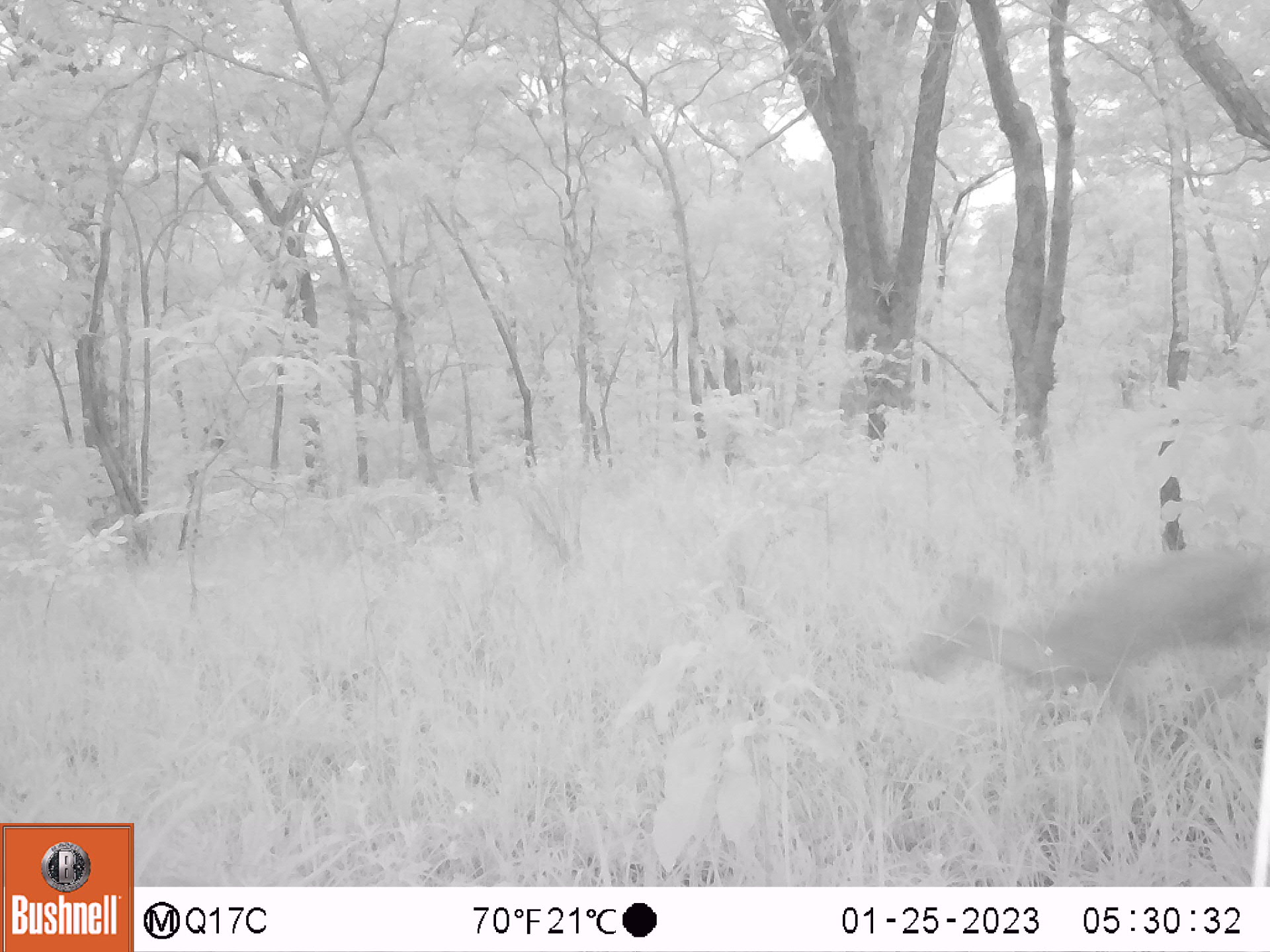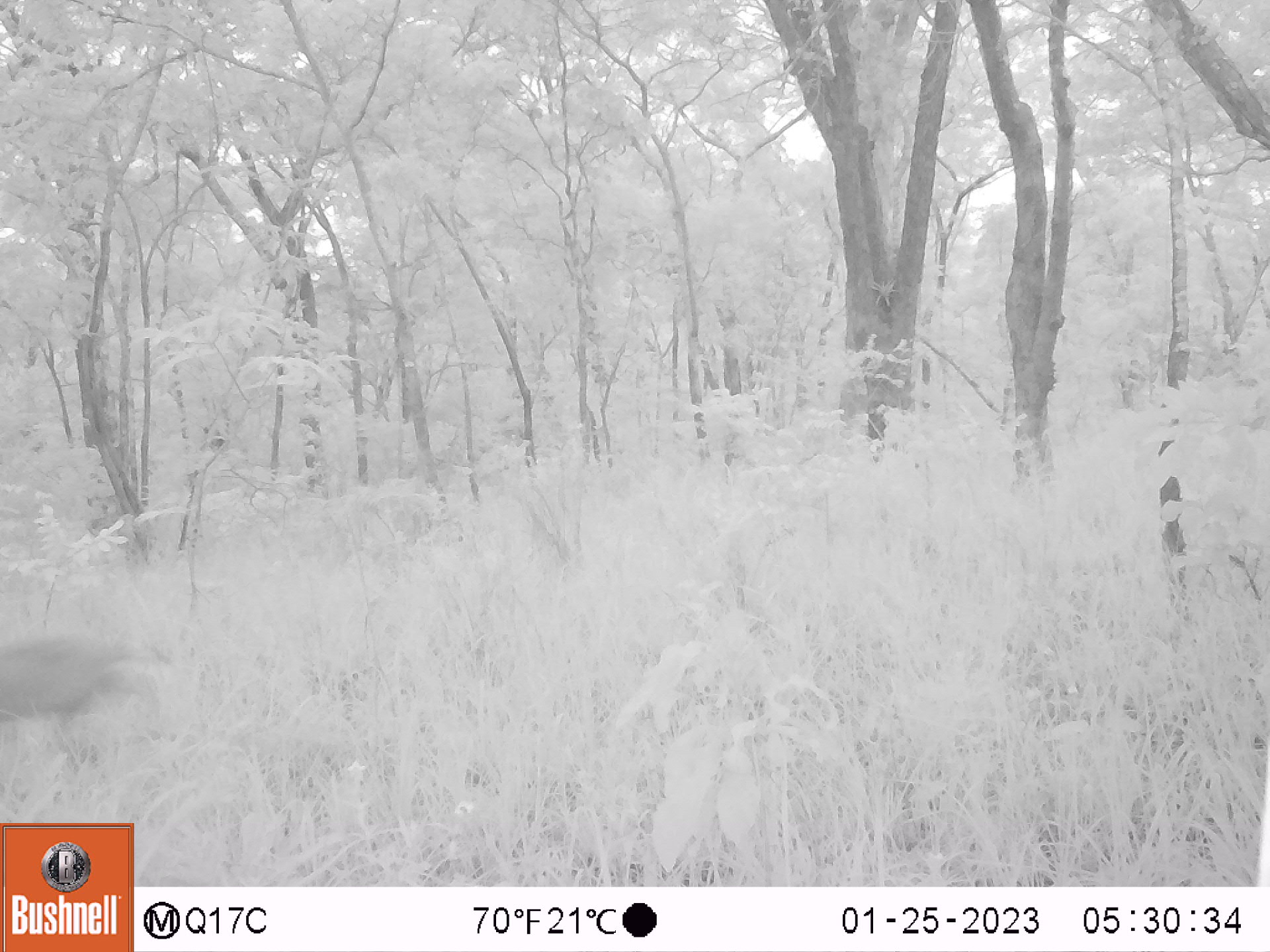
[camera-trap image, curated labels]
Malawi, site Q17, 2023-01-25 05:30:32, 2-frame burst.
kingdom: Animalia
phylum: Chordata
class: Mammalia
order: Artiodactyla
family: Bovidae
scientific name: Antilopinae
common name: small antelope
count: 1